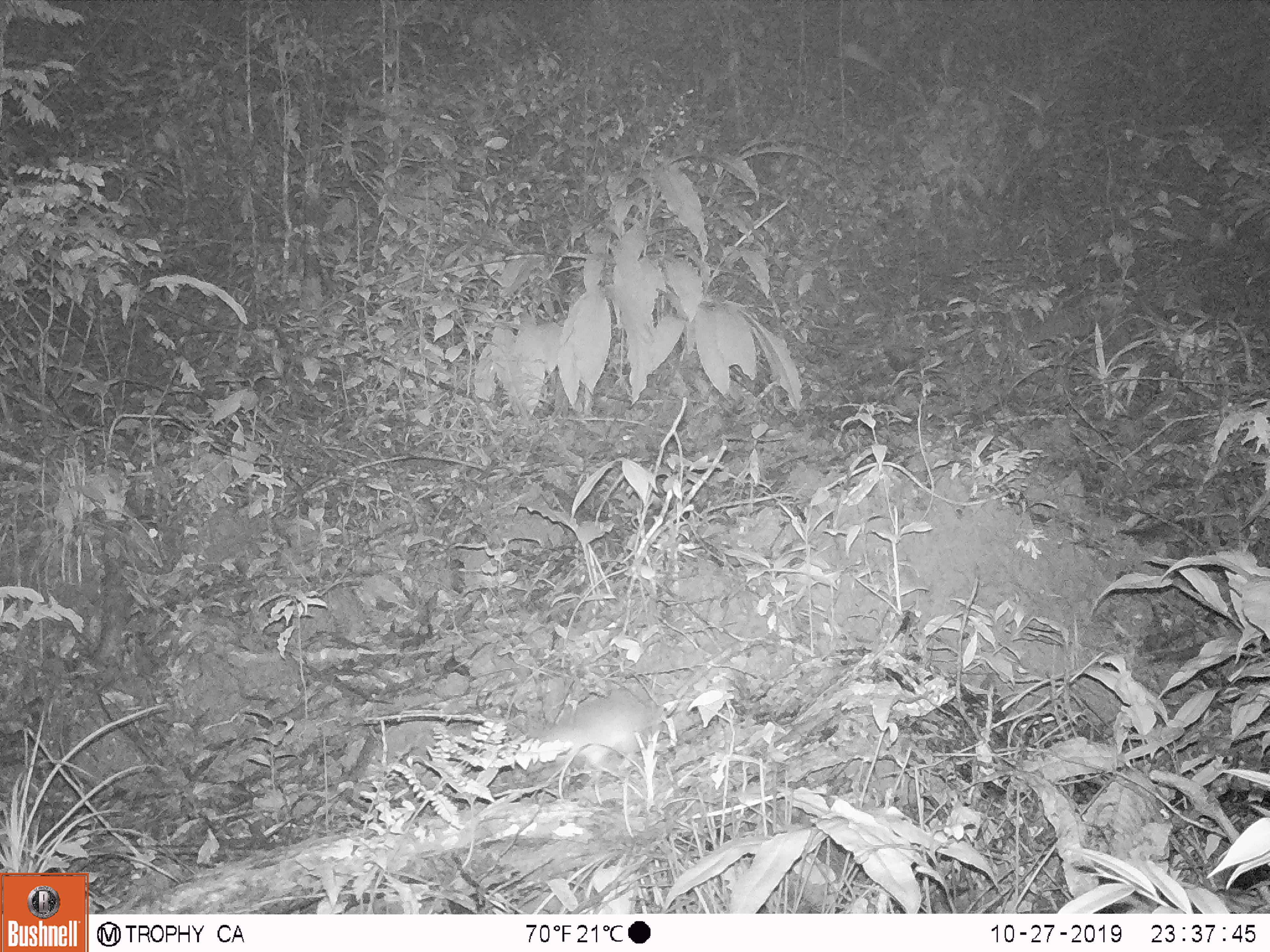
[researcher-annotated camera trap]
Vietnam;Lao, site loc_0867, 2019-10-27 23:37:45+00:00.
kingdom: Animalia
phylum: Chordata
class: Mammalia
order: Rodentia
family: Muridae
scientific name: Muridae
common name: old-world mice and rats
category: unidentified murid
Unidentified murid (old-world mice and rats) (Muridae). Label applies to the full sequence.